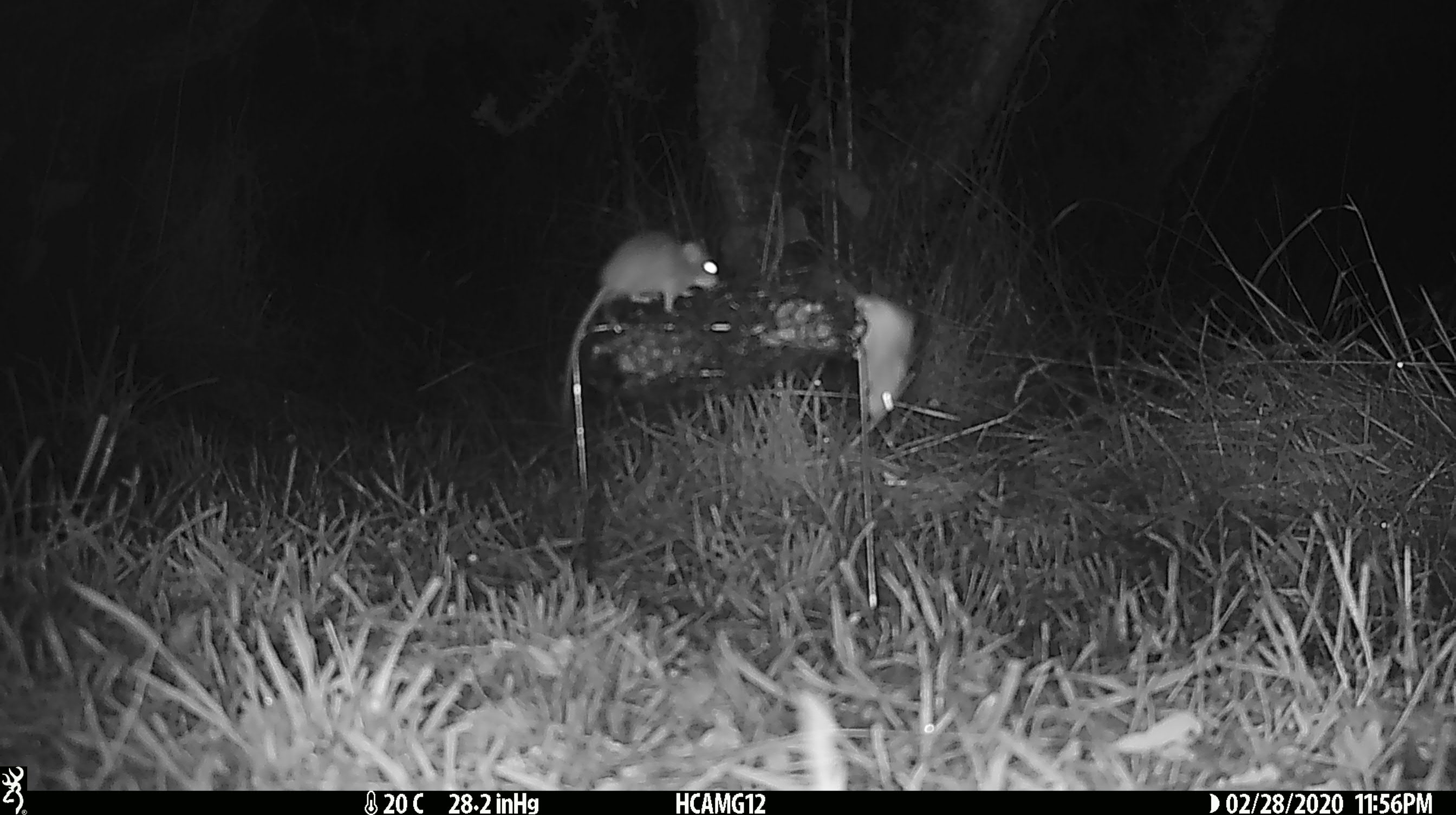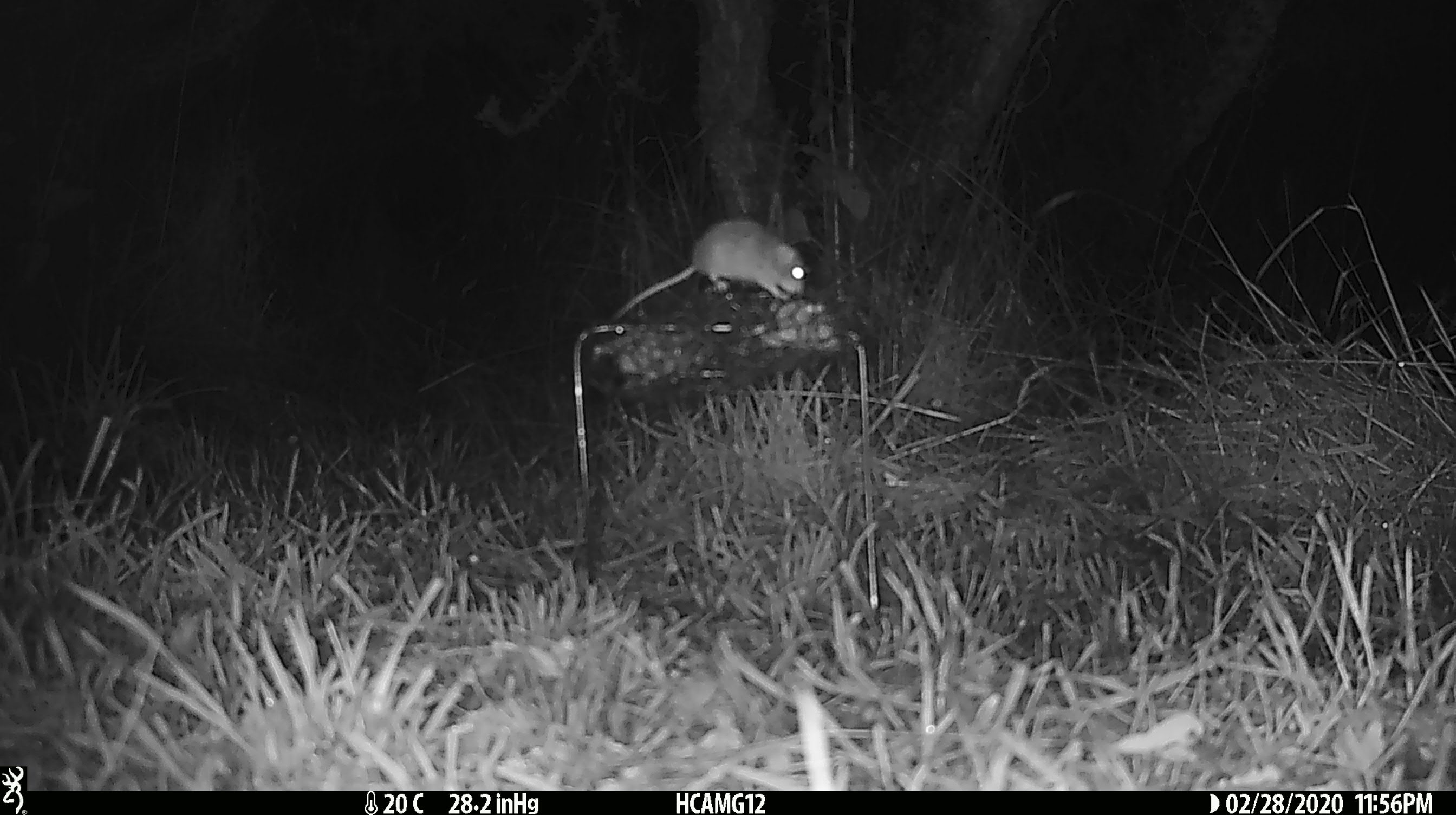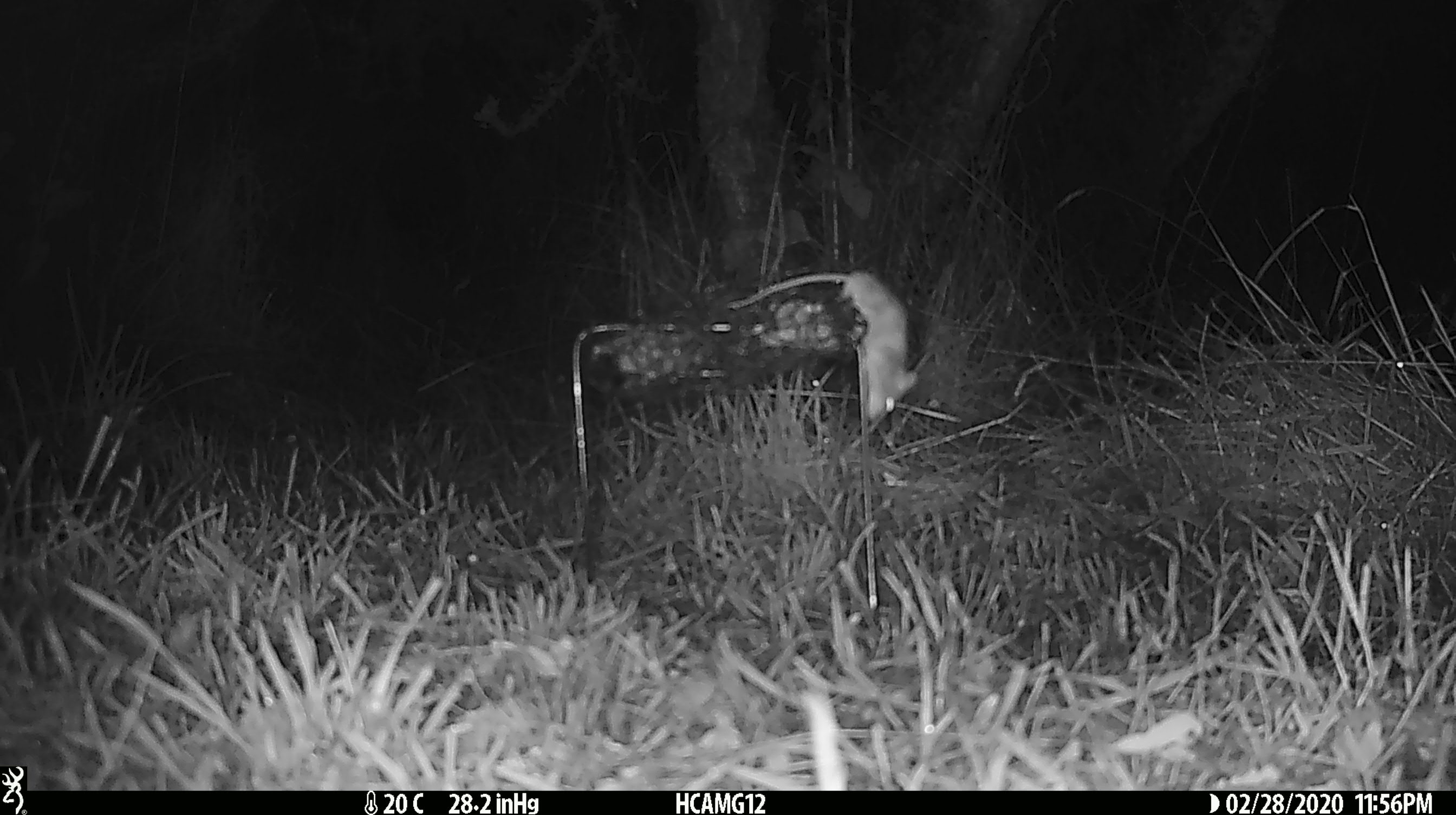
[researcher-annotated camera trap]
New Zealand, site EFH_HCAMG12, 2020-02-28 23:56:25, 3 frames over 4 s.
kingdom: Animalia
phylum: Chordata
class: Mammalia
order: Rodentia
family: Muridae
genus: Mus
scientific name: Mus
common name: mouse